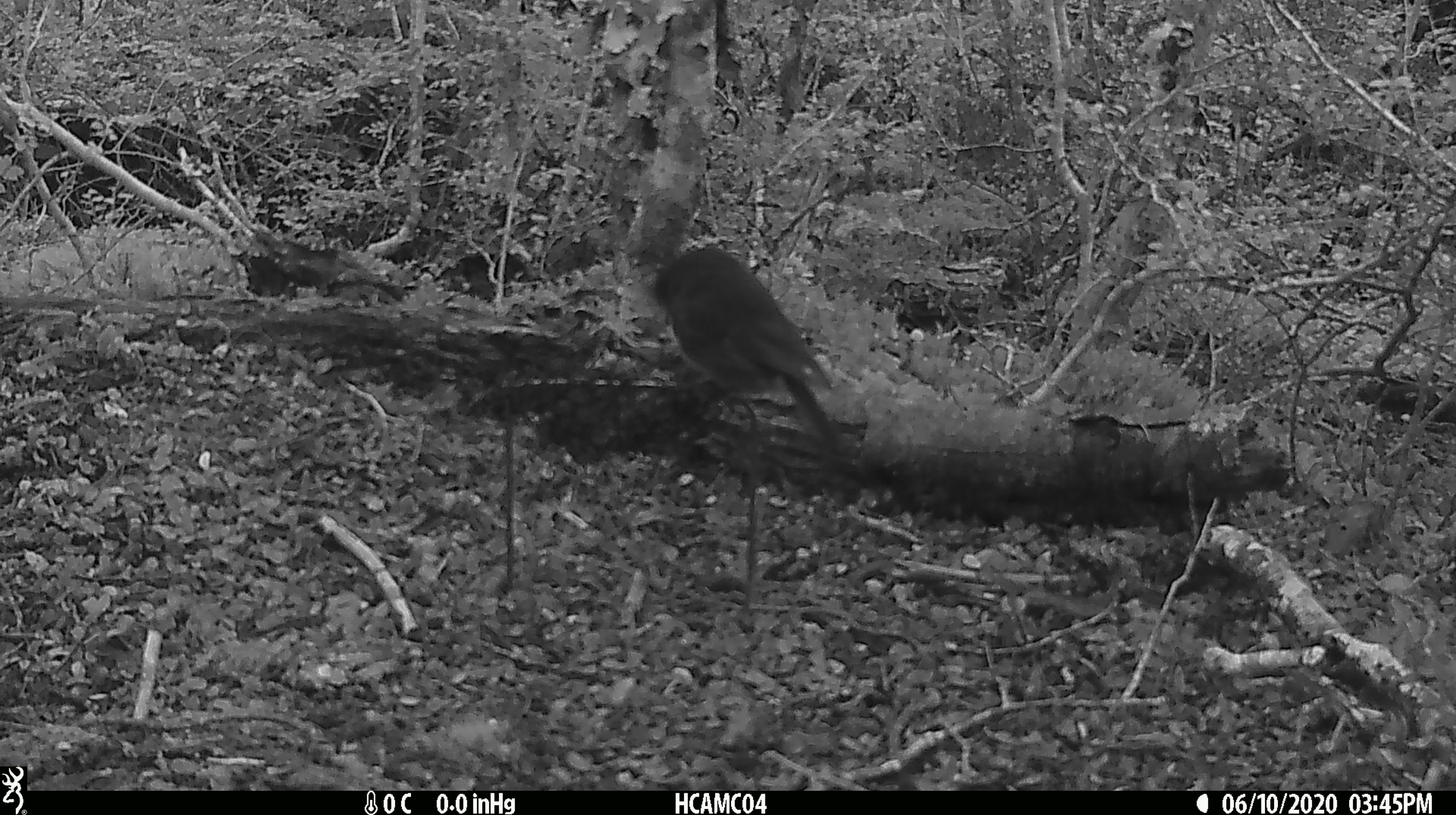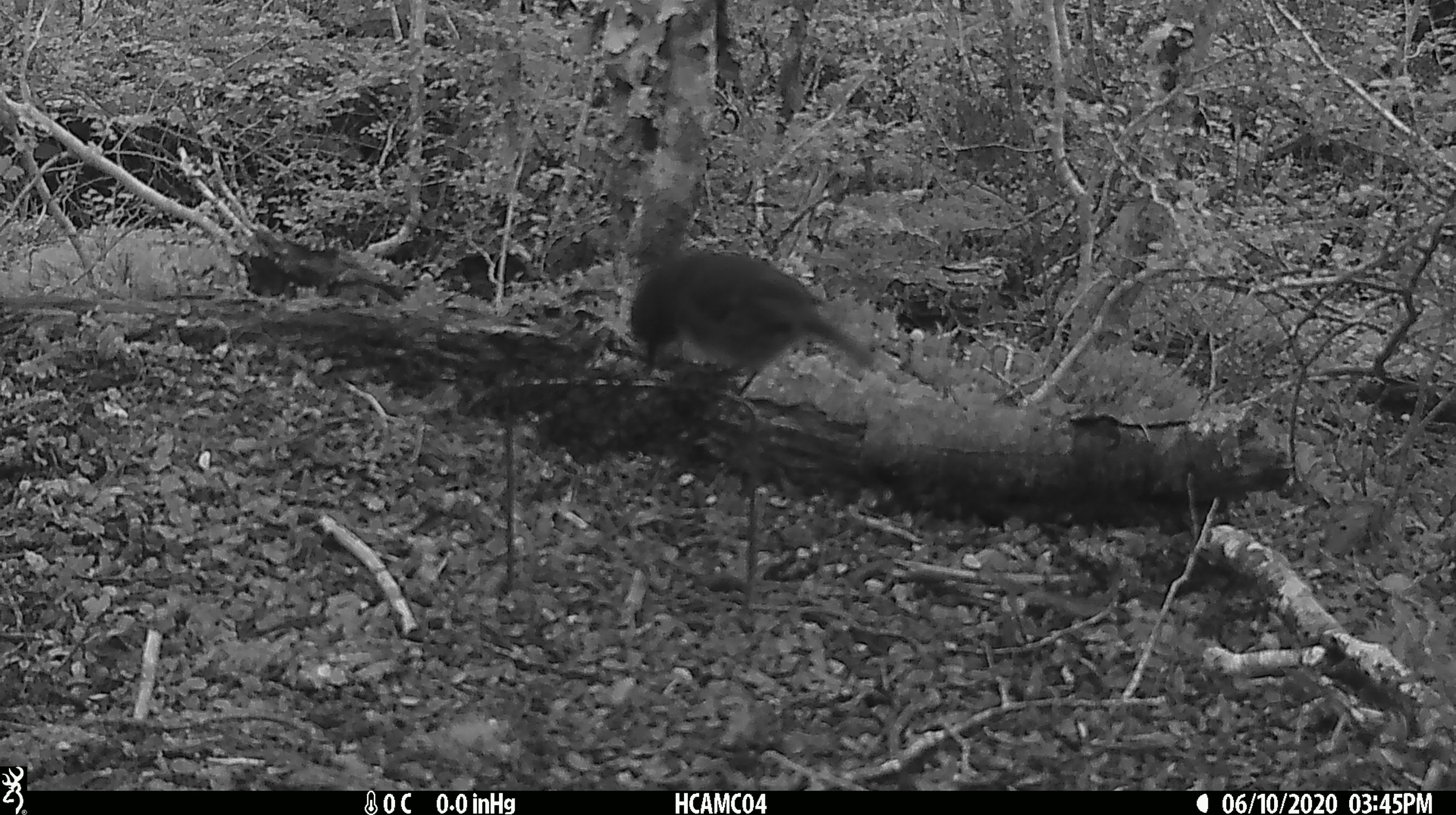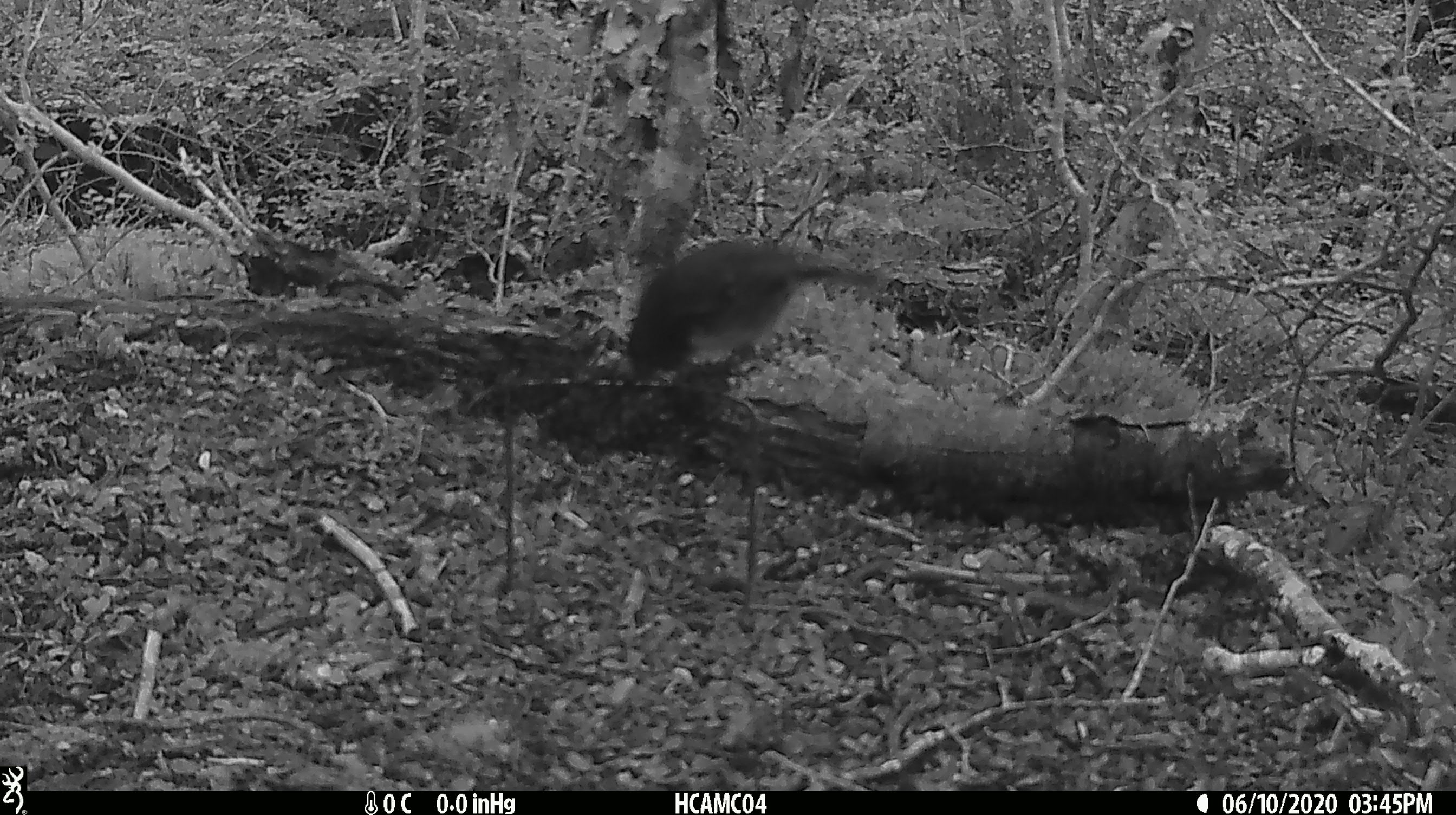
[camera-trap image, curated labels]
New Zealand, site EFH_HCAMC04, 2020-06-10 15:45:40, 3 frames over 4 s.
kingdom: Animalia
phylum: Chordata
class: Aves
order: Passeriformes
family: Petroicidae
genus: Petroica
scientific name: Petroica australis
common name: new zealand robin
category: robin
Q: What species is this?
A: Robin (new zealand robin) (Petroica australis).